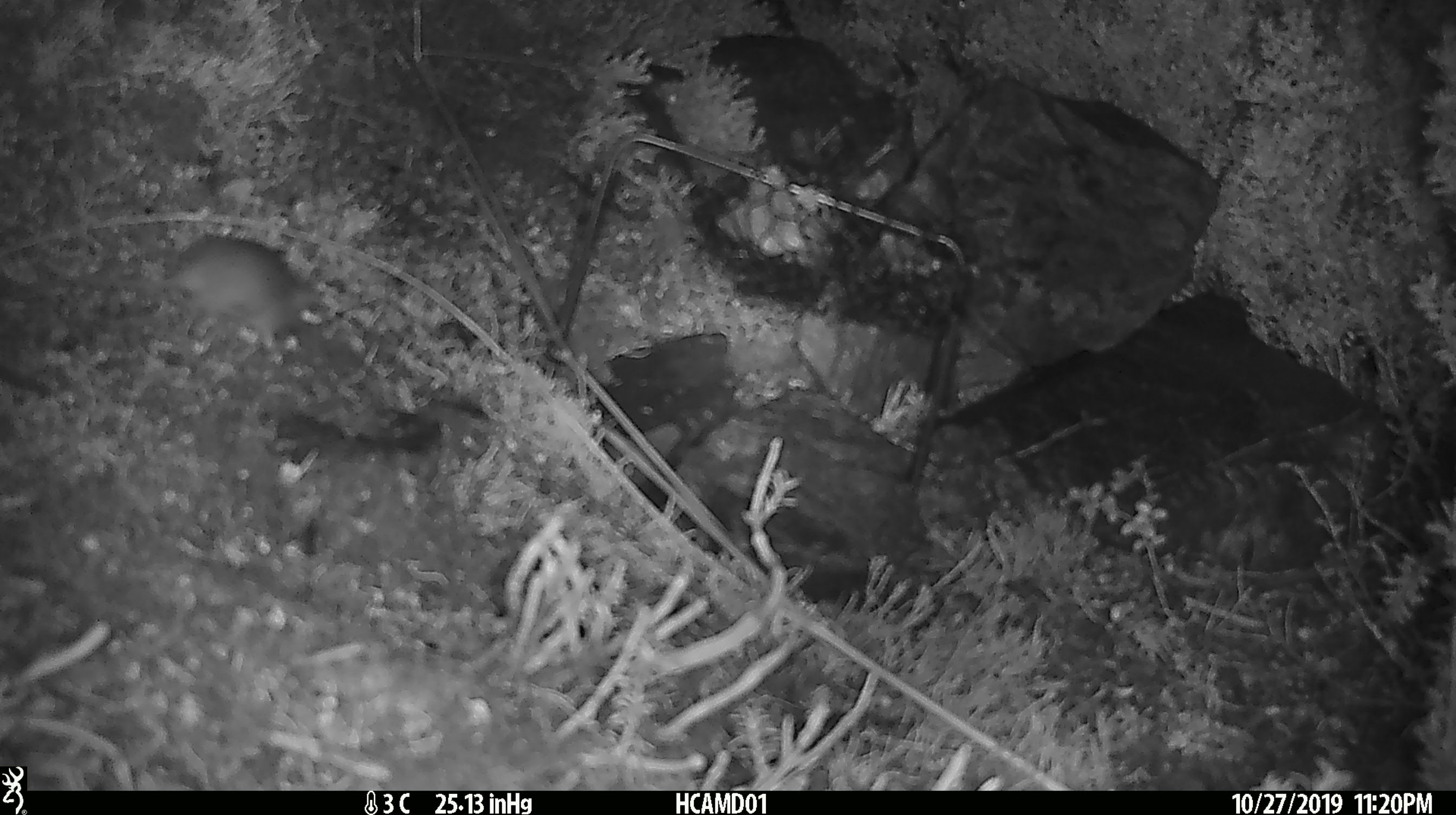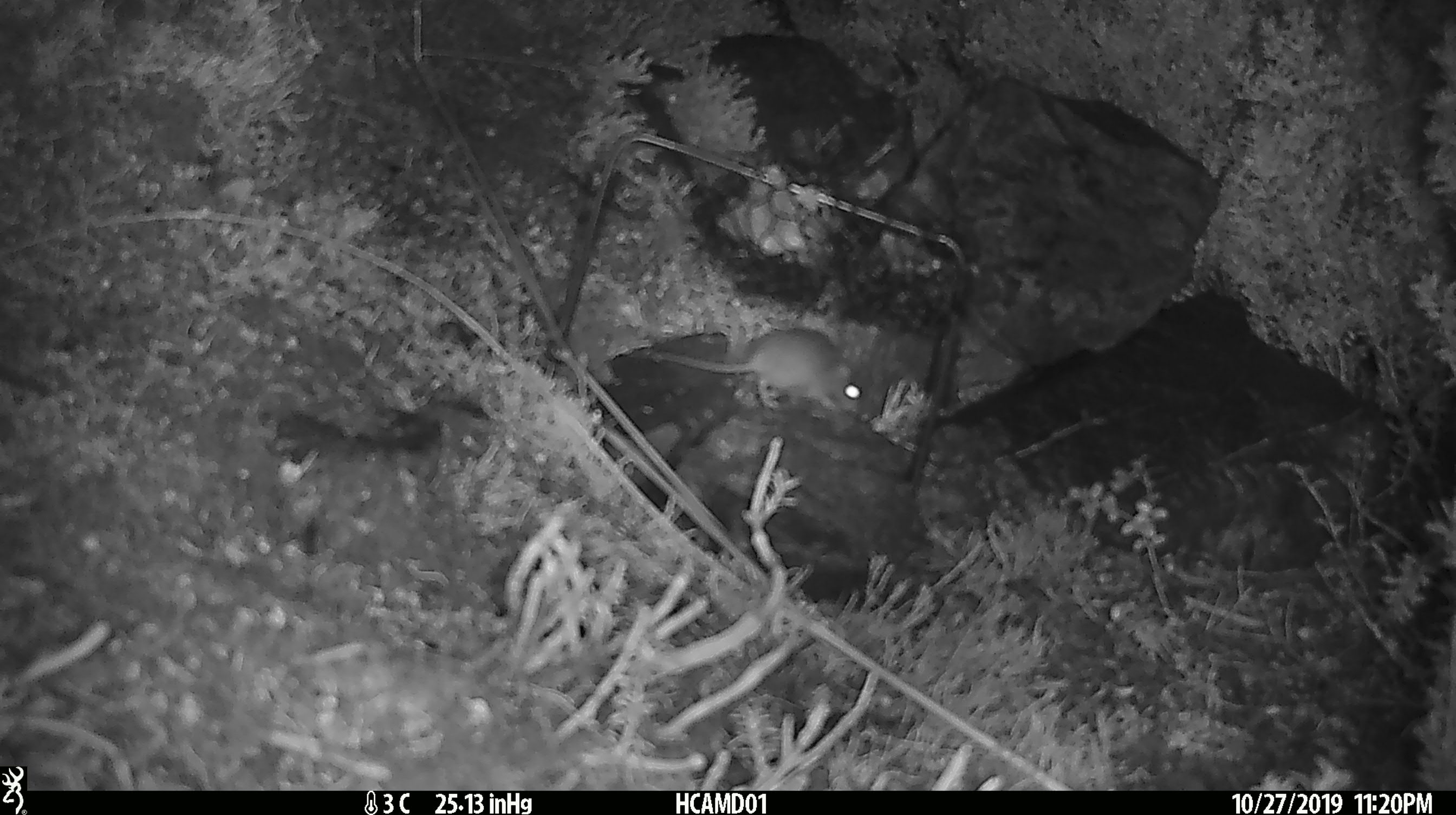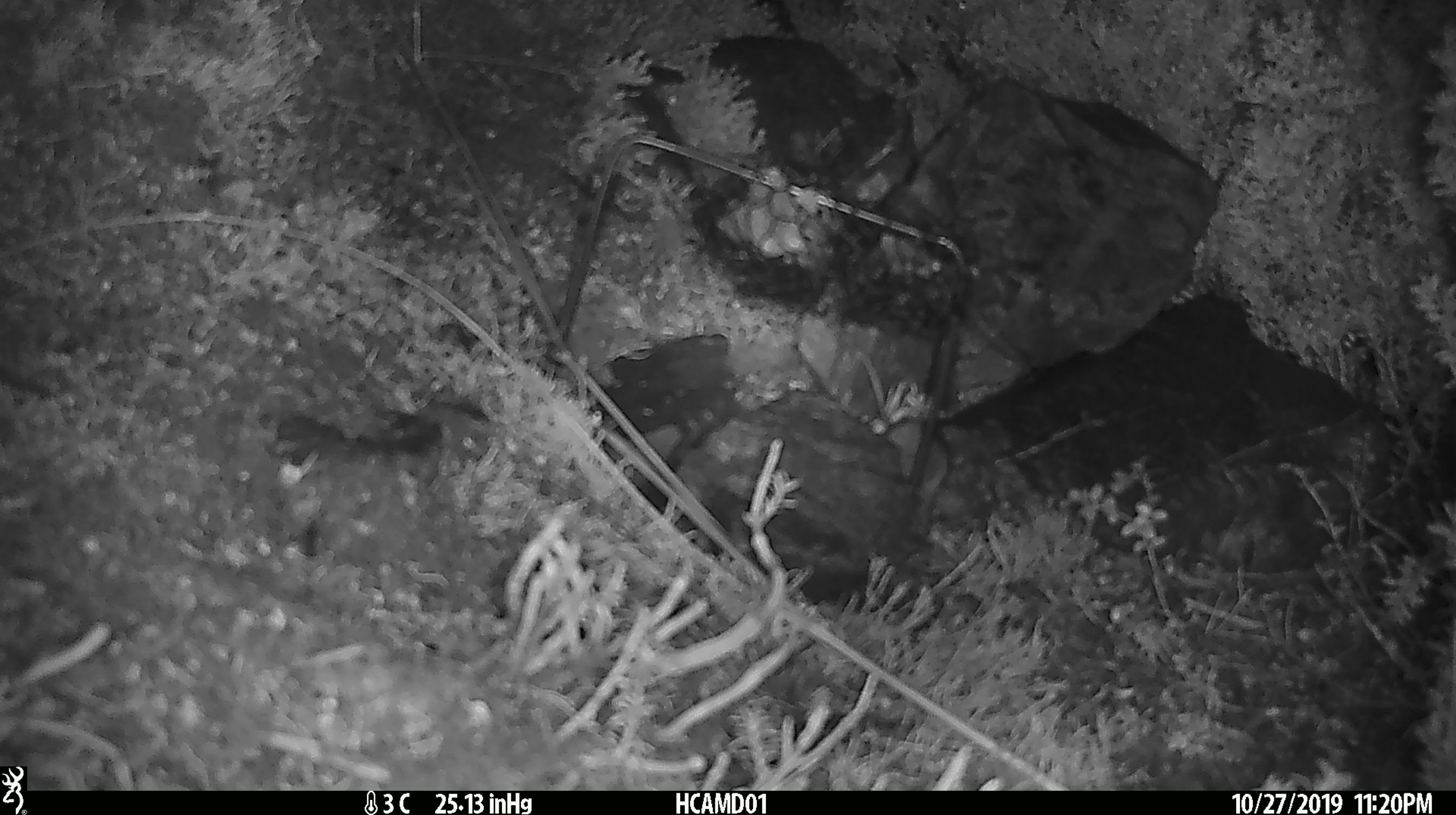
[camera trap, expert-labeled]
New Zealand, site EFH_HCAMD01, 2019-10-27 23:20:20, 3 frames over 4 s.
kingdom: Animalia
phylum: Chordata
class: Mammalia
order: Rodentia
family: Muridae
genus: Mus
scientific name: Mus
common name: mouse